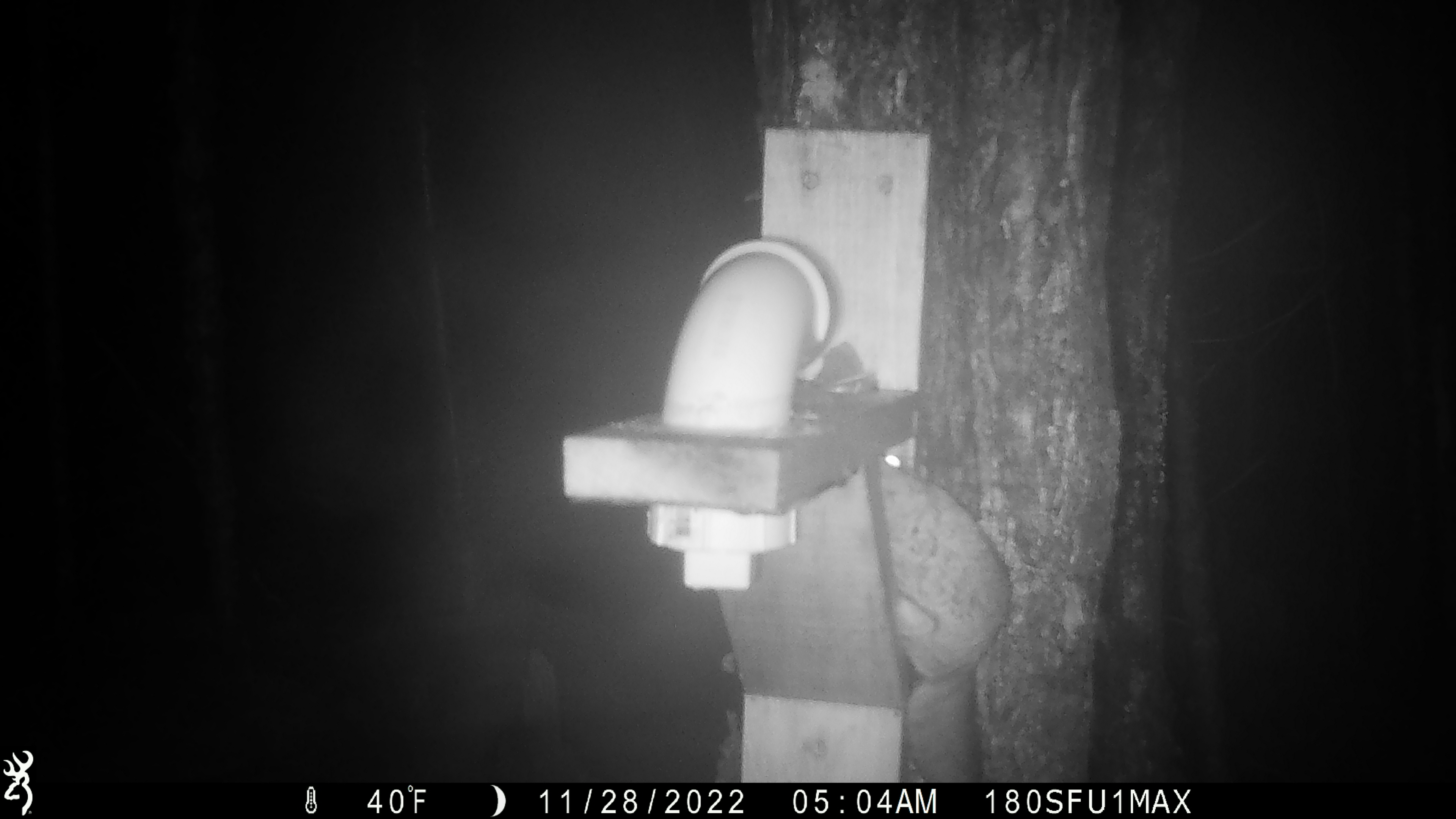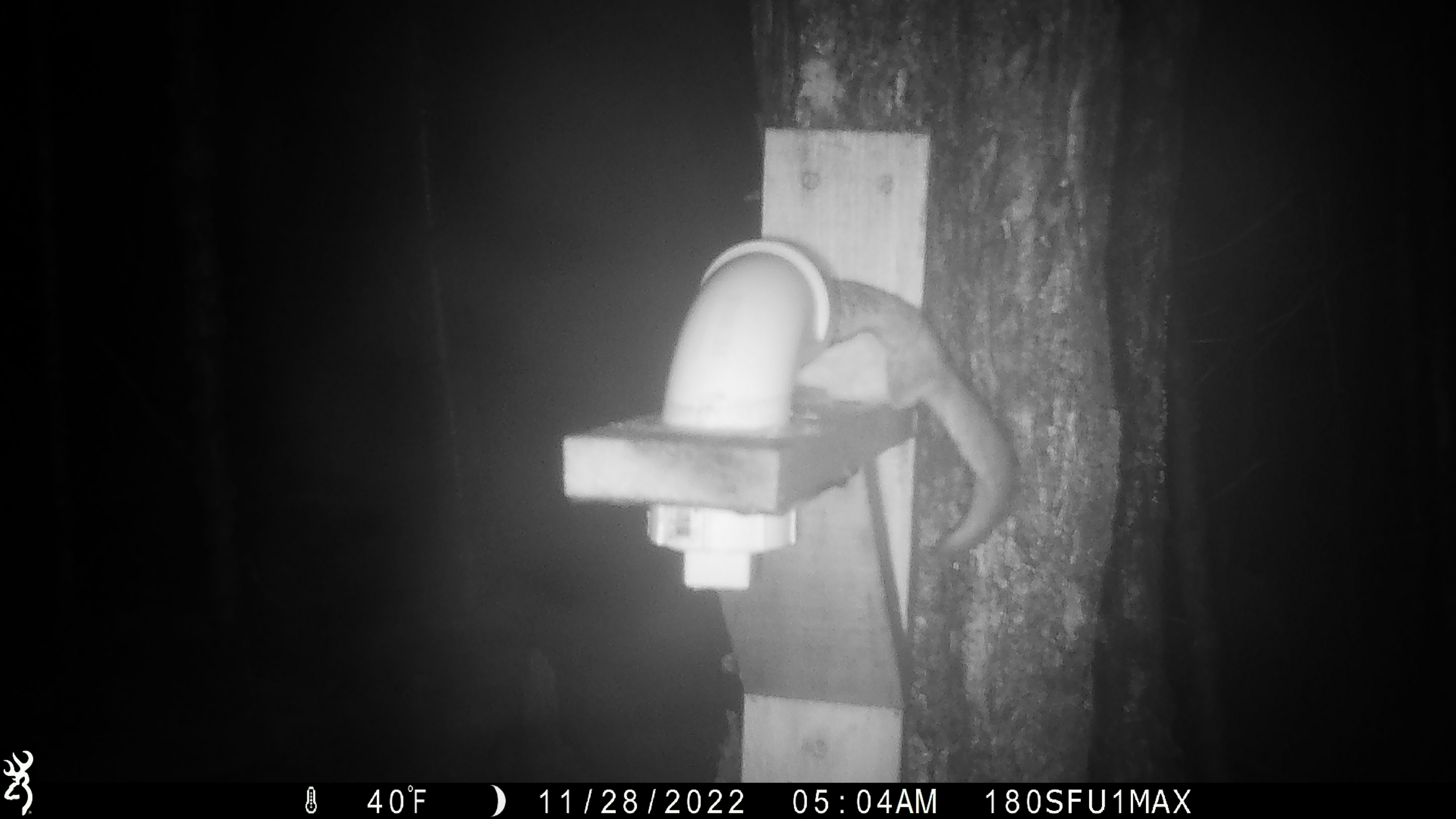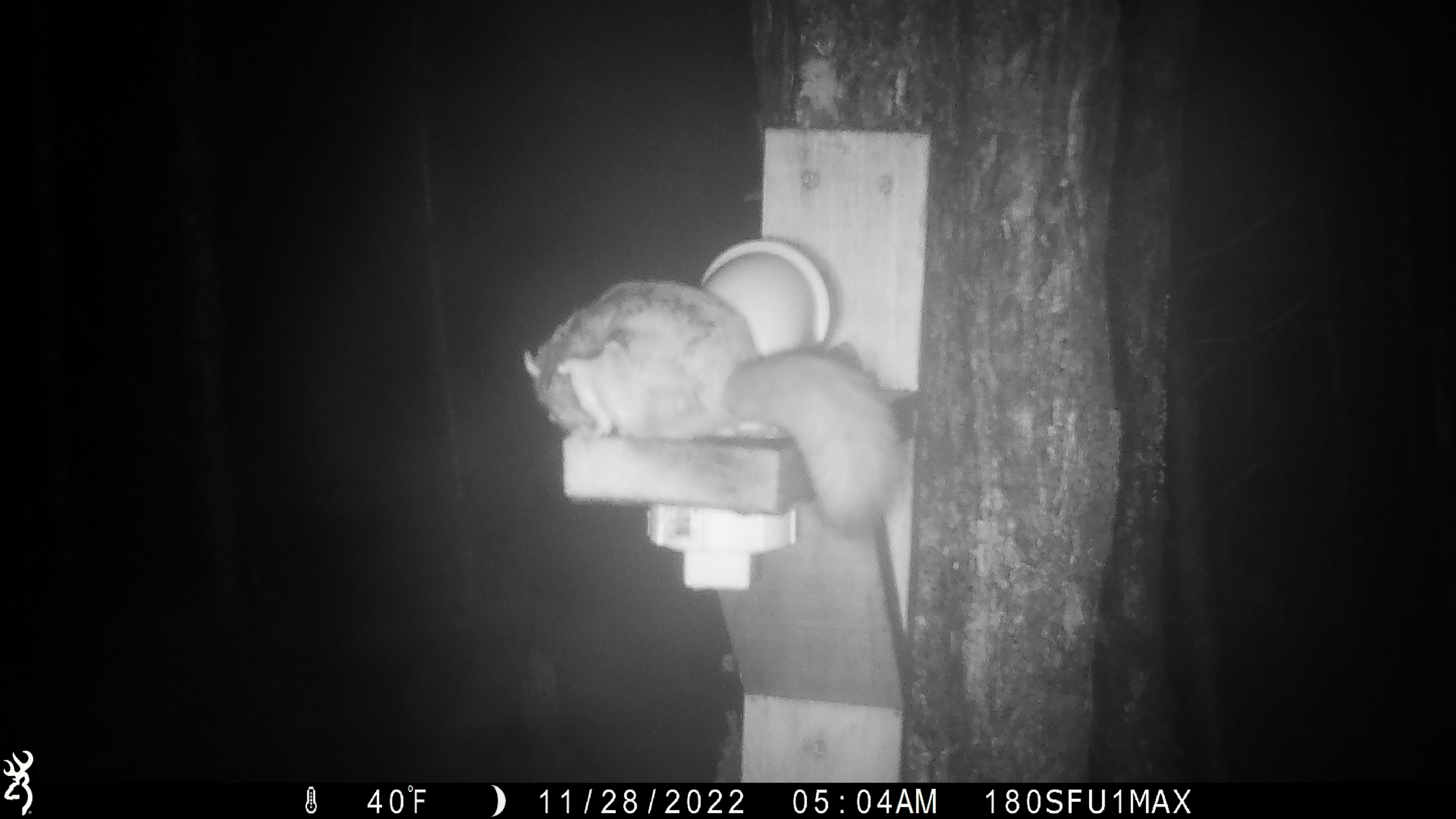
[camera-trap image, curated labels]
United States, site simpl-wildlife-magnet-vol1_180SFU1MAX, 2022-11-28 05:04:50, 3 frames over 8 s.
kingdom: Animalia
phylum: Chordata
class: Mammalia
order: Rodentia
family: Sciuridae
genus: Glaucomys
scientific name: Glaucomys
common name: flying squirrel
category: flying squirrel sp.